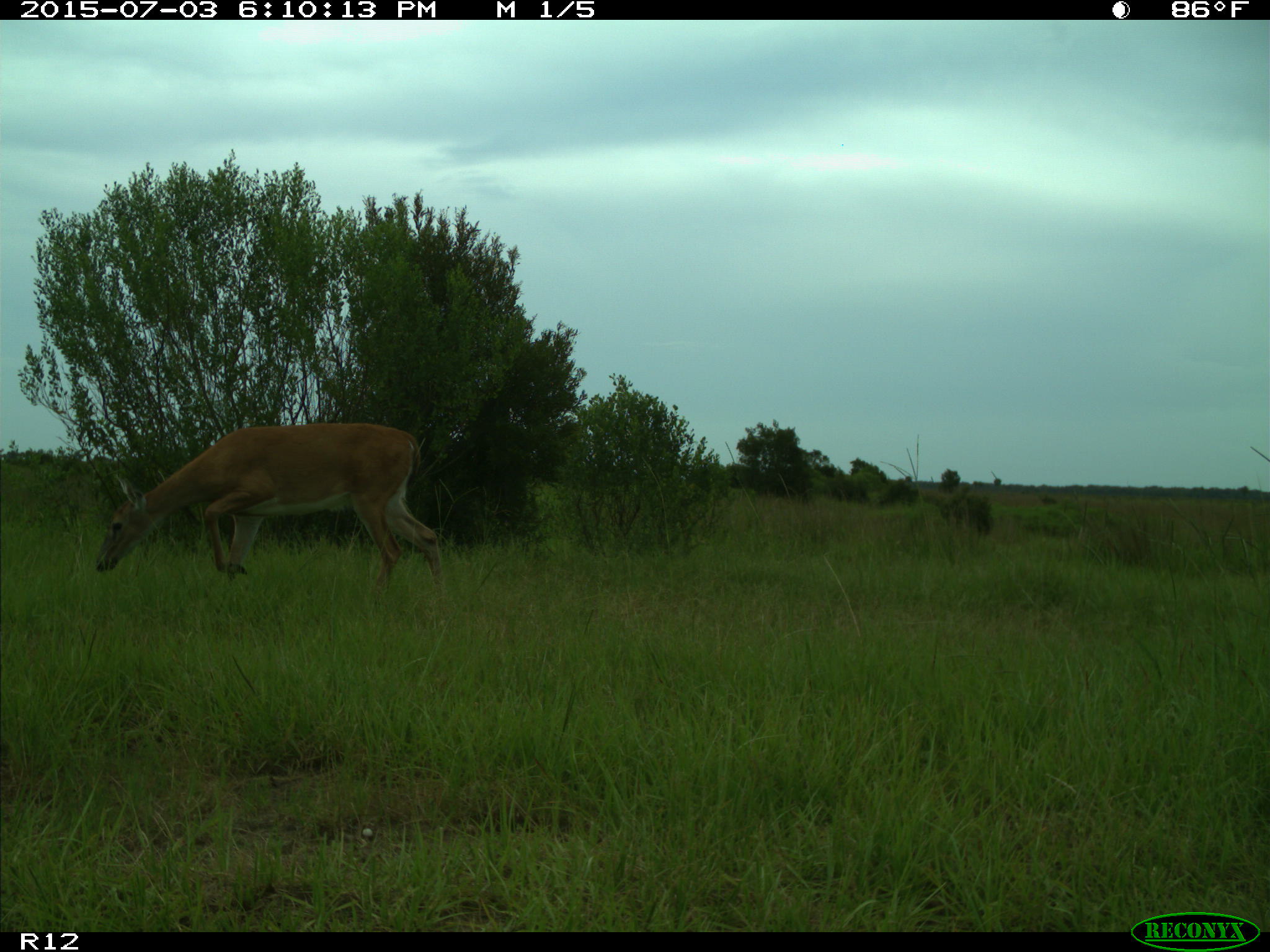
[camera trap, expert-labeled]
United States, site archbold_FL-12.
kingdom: Animalia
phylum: Chordata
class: Mammalia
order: Artiodactyla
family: Cervidae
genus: Odocoileus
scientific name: Odocoileus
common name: deer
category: unidentified deer